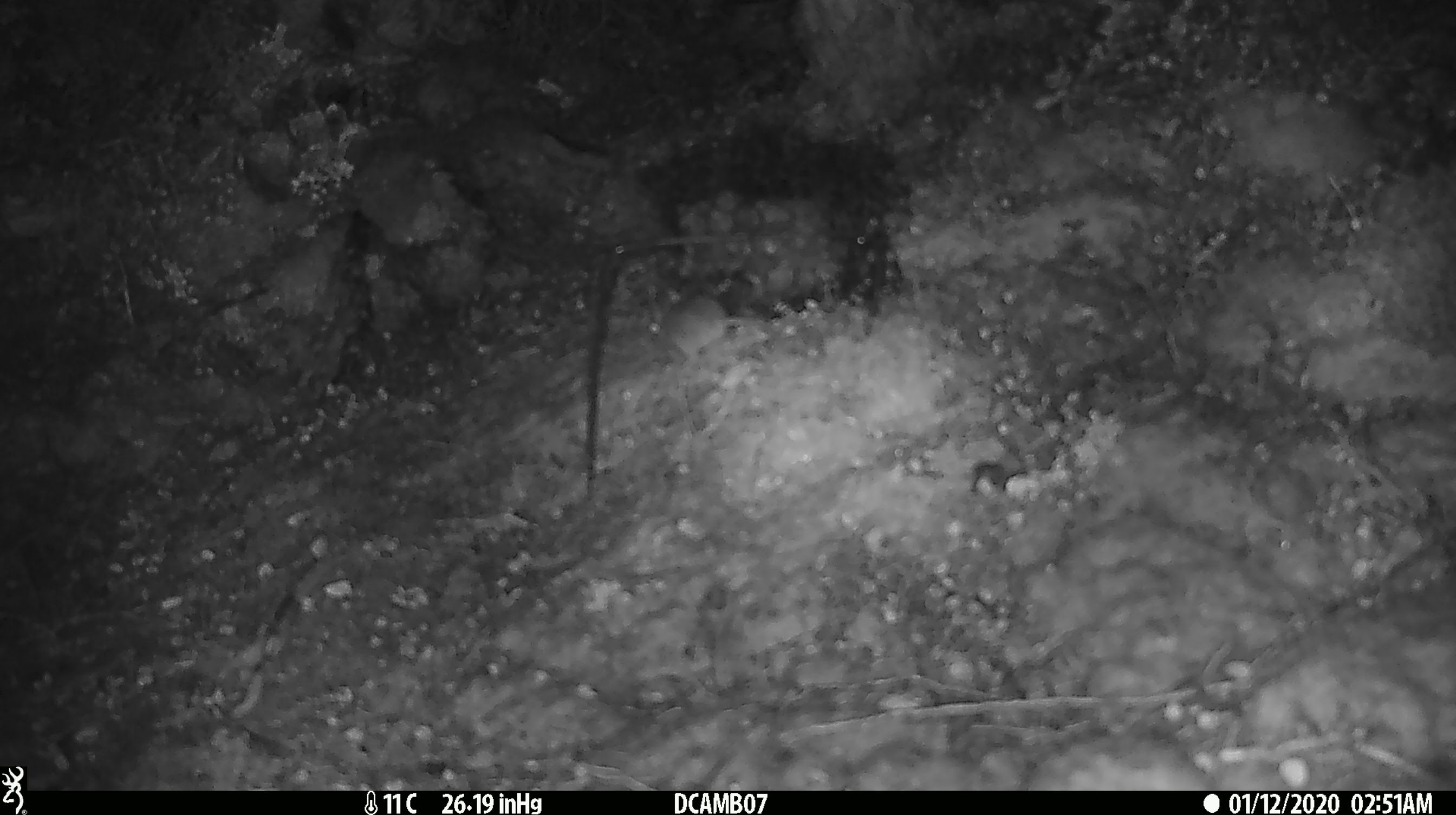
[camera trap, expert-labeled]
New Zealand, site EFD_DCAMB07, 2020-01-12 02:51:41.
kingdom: Animalia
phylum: Chordata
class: Mammalia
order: Rodentia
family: Muridae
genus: Mus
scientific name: Mus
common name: mouse